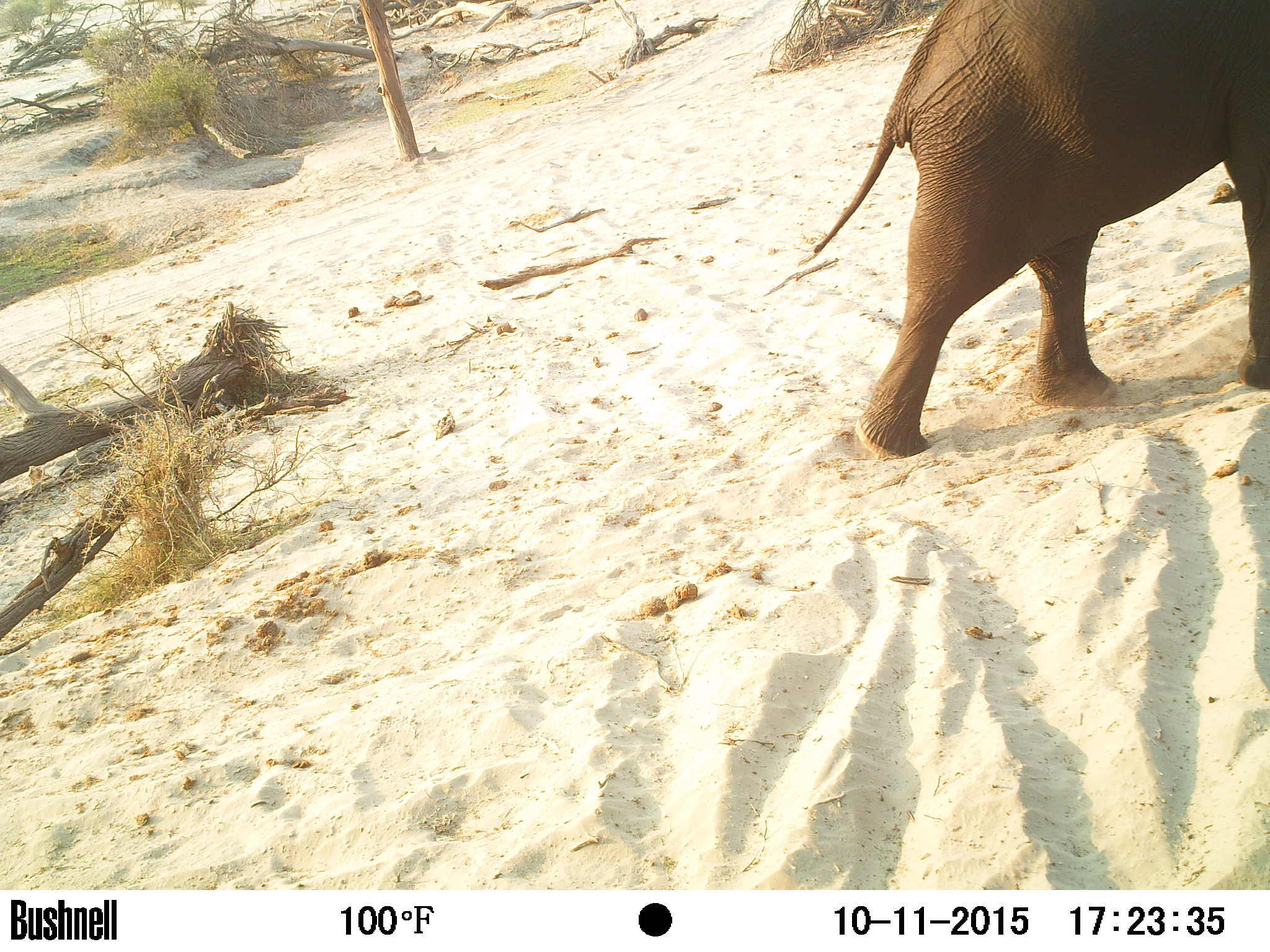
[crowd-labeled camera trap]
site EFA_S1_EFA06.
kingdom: Animalia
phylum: Chordata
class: Mammalia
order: Proboscidea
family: Elephantidae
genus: Loxodonta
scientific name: Loxodonta africana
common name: african bush elephant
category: elephant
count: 1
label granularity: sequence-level